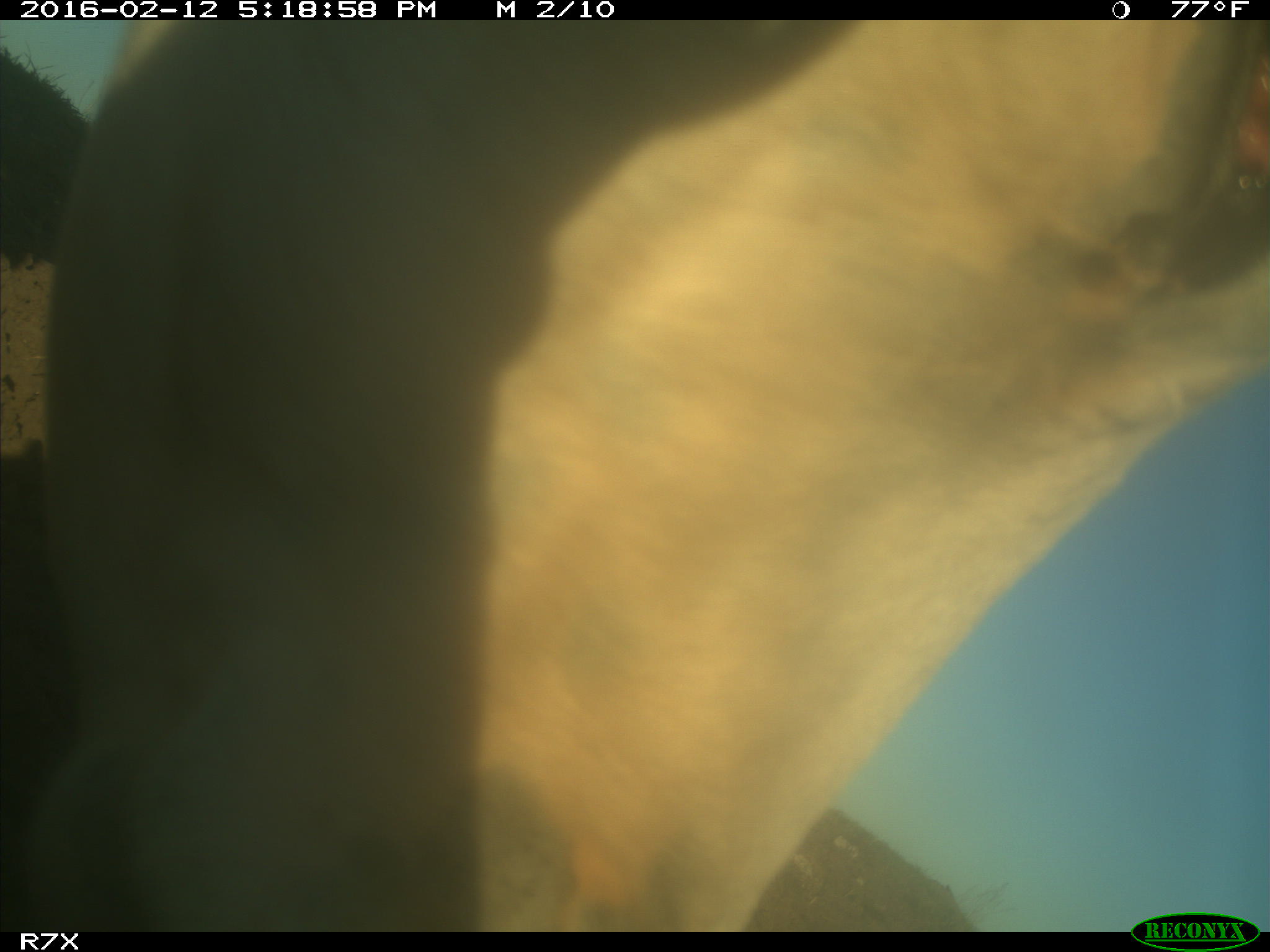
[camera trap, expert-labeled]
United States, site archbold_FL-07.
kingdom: Animalia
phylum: Chordata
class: Mammalia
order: Artiodactyla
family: Bovidae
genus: Bos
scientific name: Bos taurus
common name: domestic cow